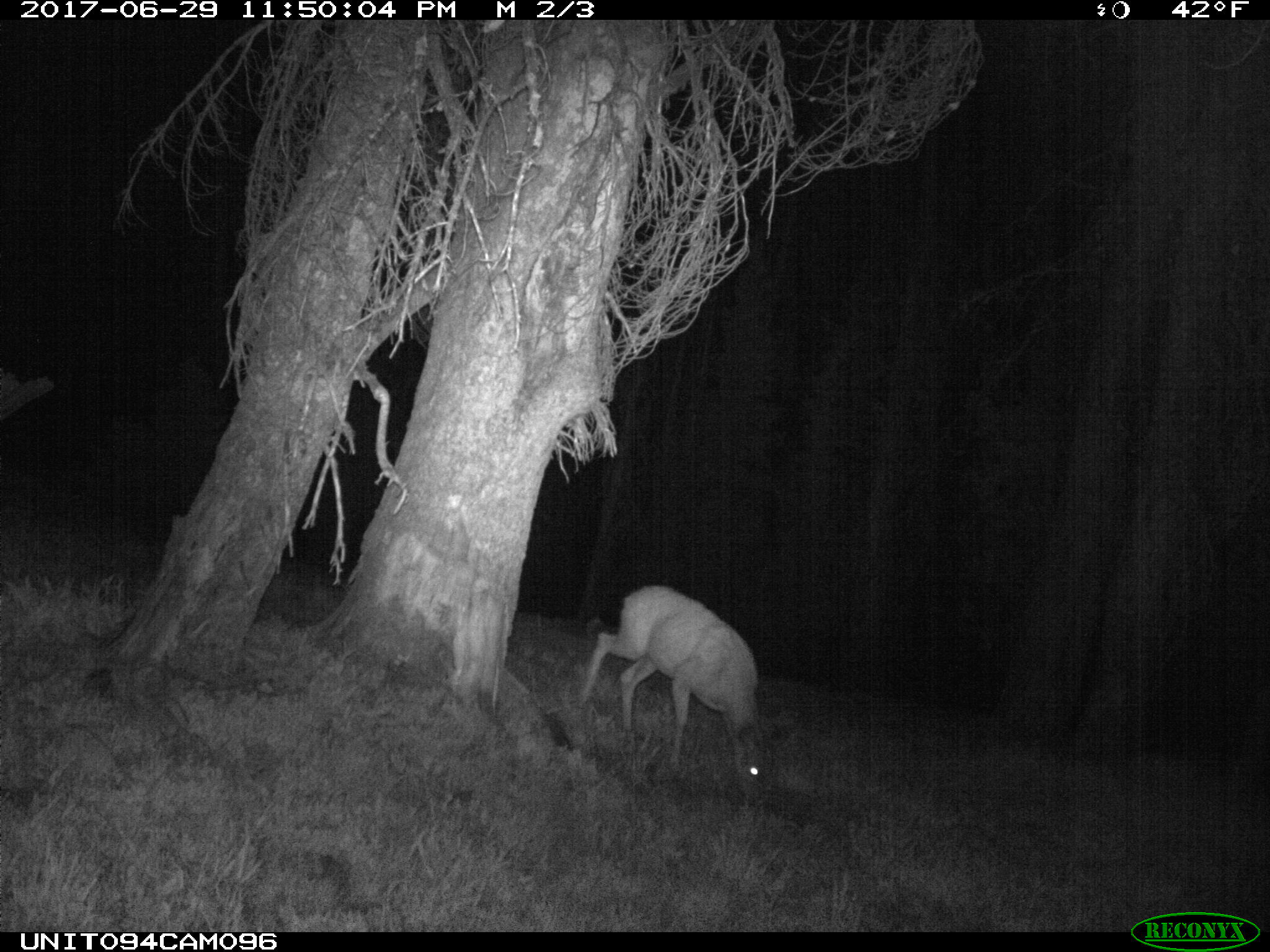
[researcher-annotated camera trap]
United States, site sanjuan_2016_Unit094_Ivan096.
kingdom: Animalia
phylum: Chordata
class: Mammalia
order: Artiodactyla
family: Cervidae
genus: Odocoileus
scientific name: Odocoileus hemionus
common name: mule deer